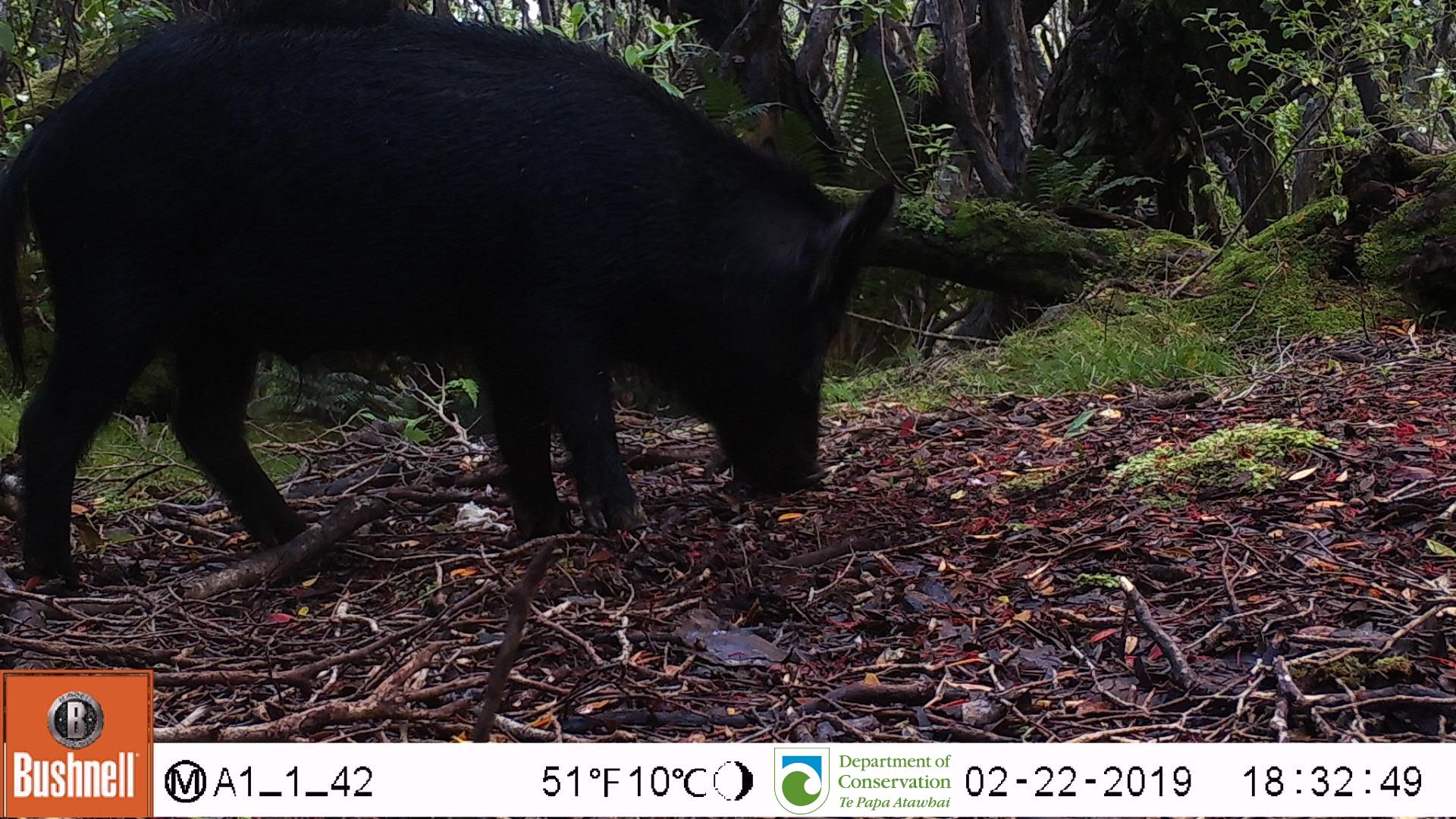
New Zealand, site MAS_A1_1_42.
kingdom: Animalia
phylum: Chordata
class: Mammalia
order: Artiodactyla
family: Suidae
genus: Sus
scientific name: Sus scrofa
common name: pig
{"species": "pig (Sus scrofa)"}